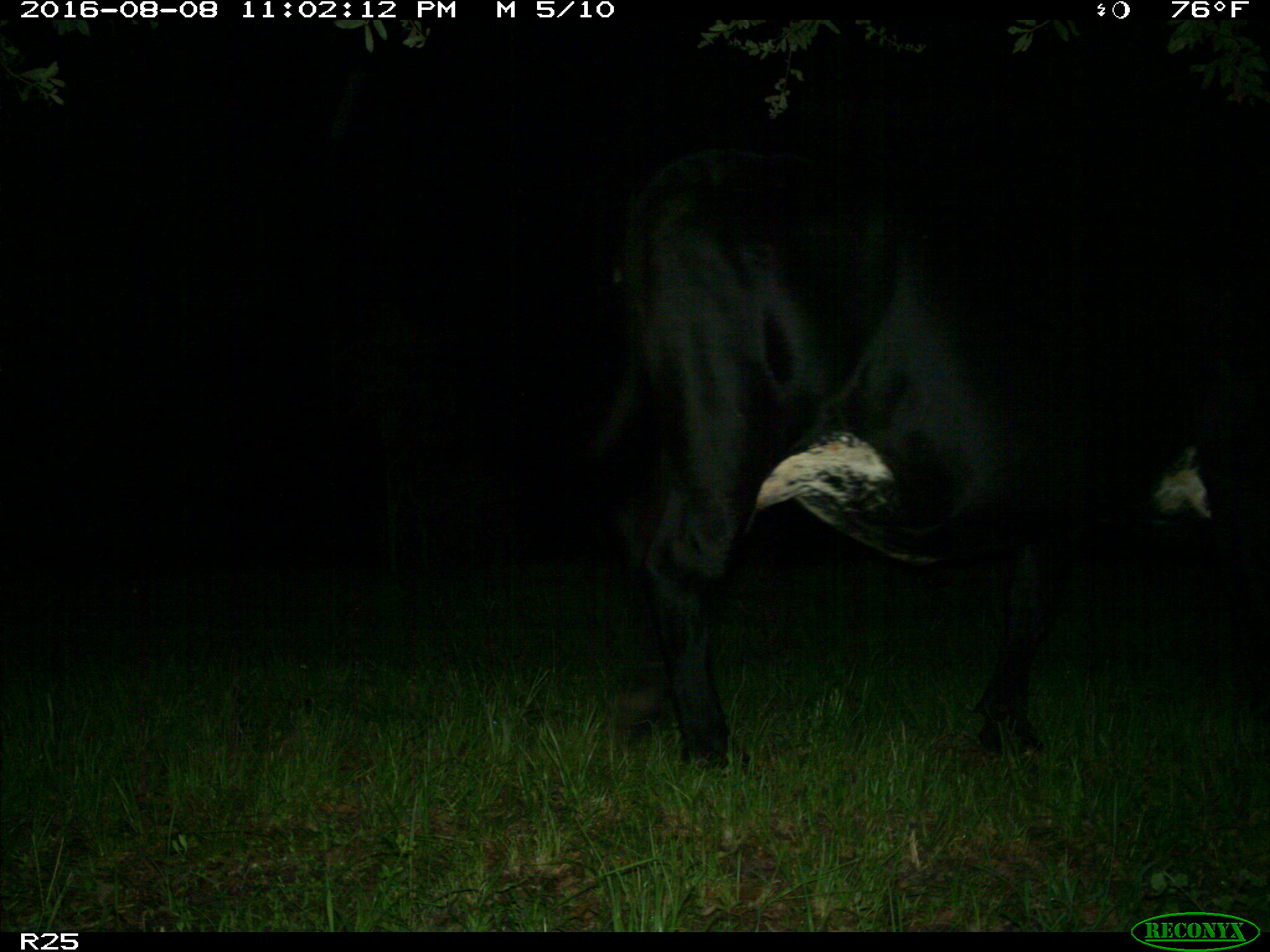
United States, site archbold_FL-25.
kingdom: Animalia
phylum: Chordata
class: Mammalia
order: Artiodactyla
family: Bovidae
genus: Bos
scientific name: Bos taurus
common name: domestic cow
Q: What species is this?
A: Bos taurus (domestic cow).